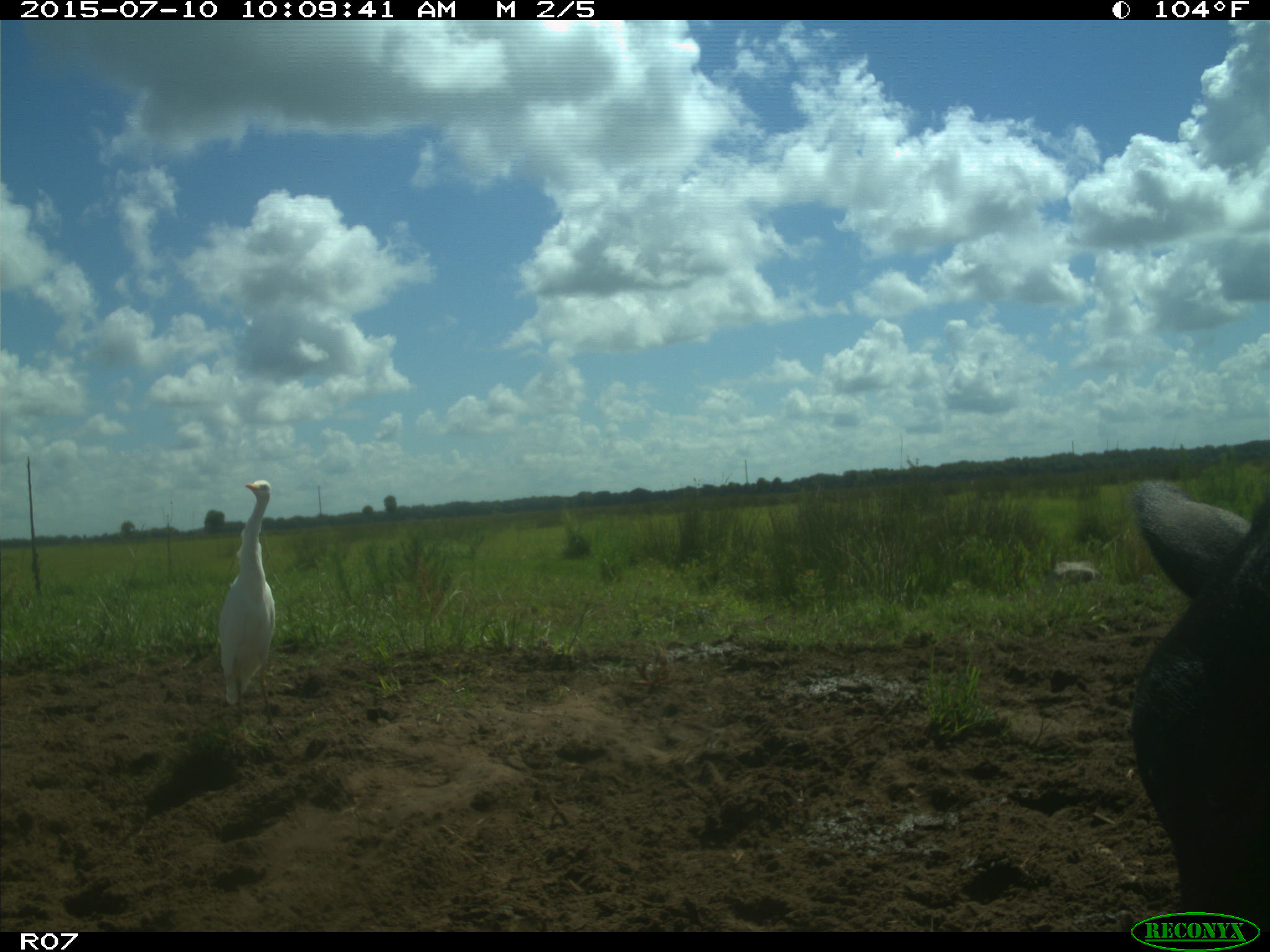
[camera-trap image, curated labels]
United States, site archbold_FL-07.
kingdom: Animalia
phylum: Chordata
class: Mammalia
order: Artiodactyla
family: Bovidae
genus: Bos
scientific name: Bos taurus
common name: domestic cow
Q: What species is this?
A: Bos taurus (domestic cow).